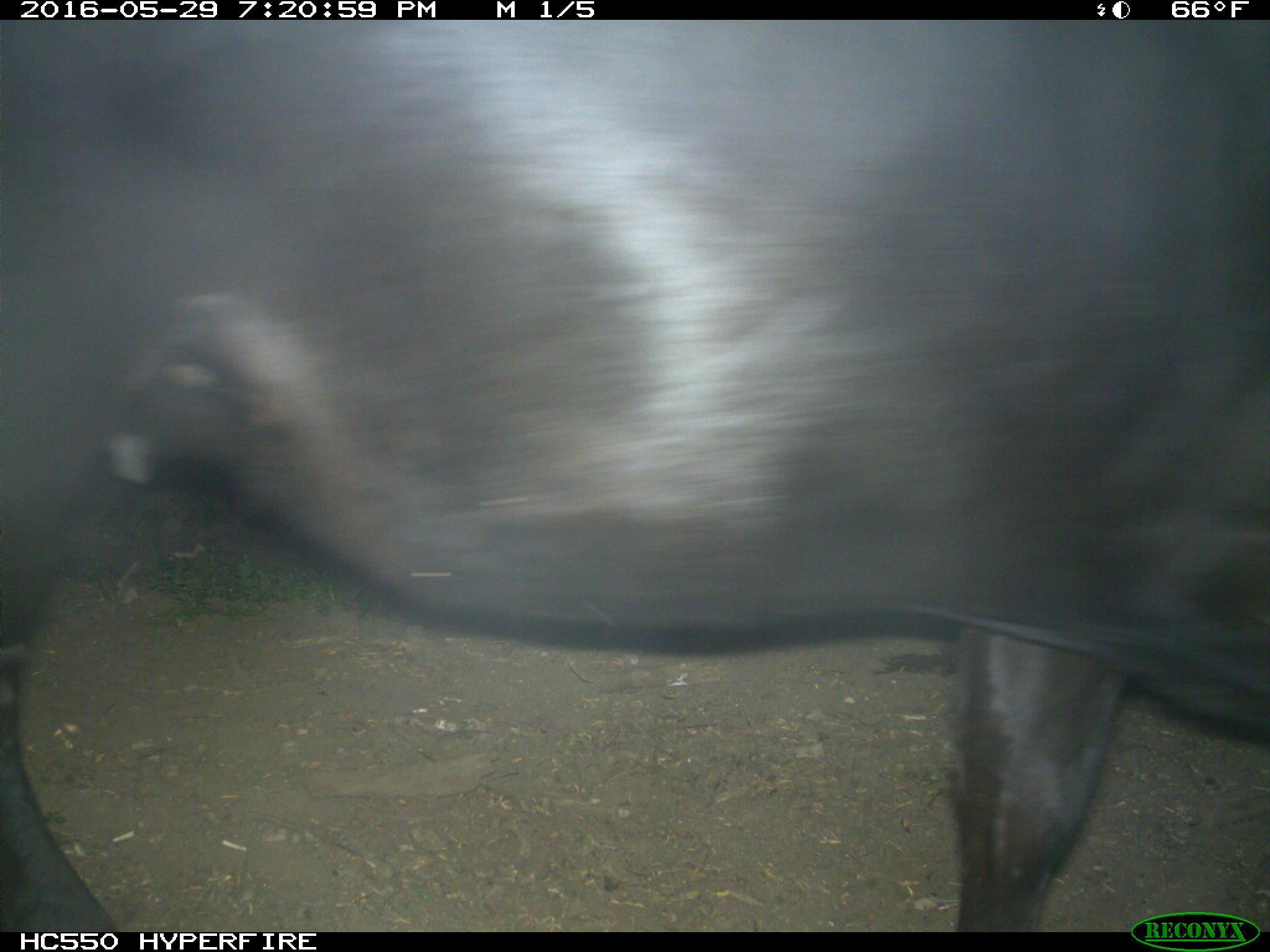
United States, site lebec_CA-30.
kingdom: Animalia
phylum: Chordata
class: Mammalia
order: Artiodactyla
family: Bovidae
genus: Bos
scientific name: Bos taurus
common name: domestic cow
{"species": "Bos taurus (domestic cow)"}